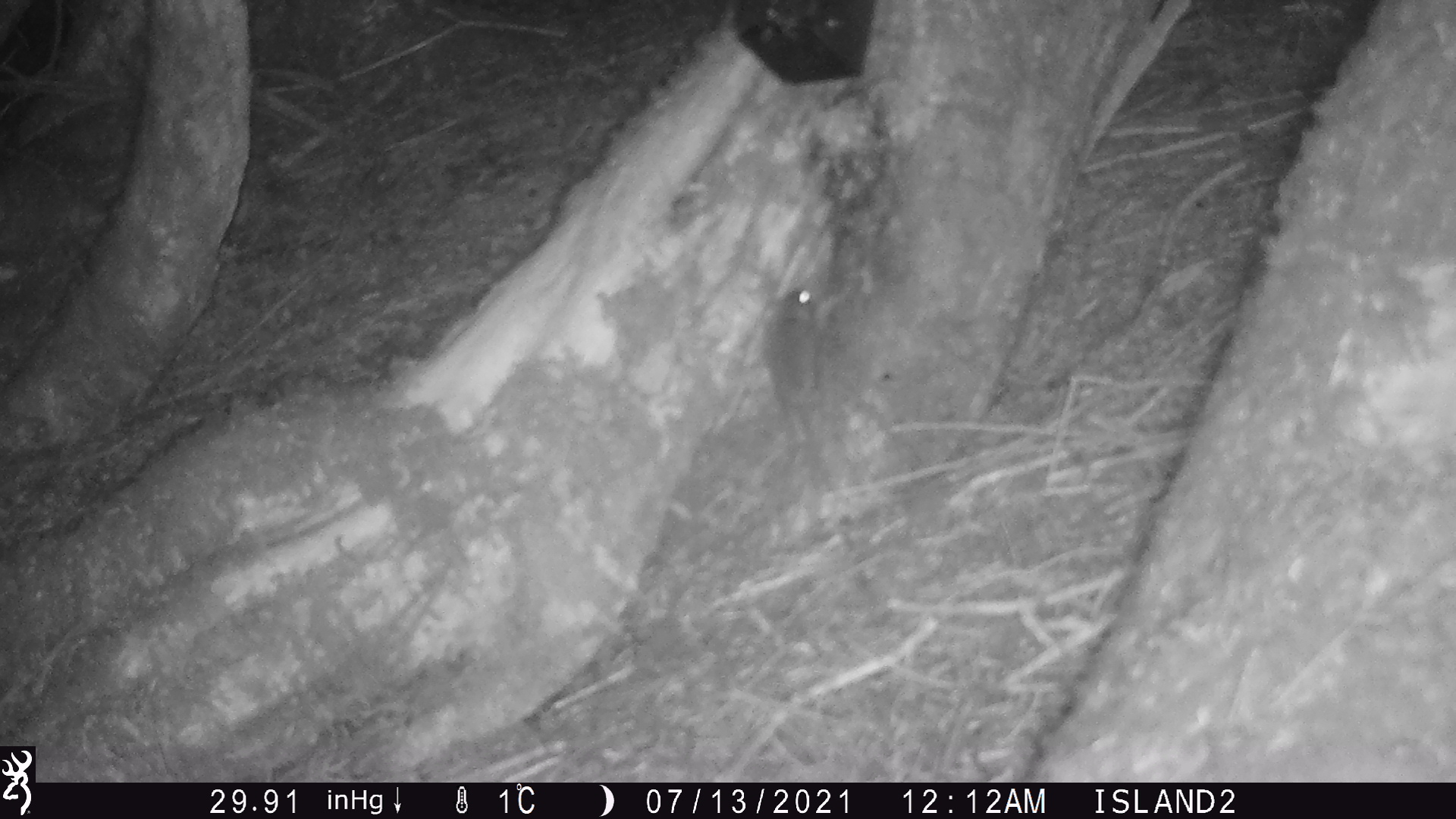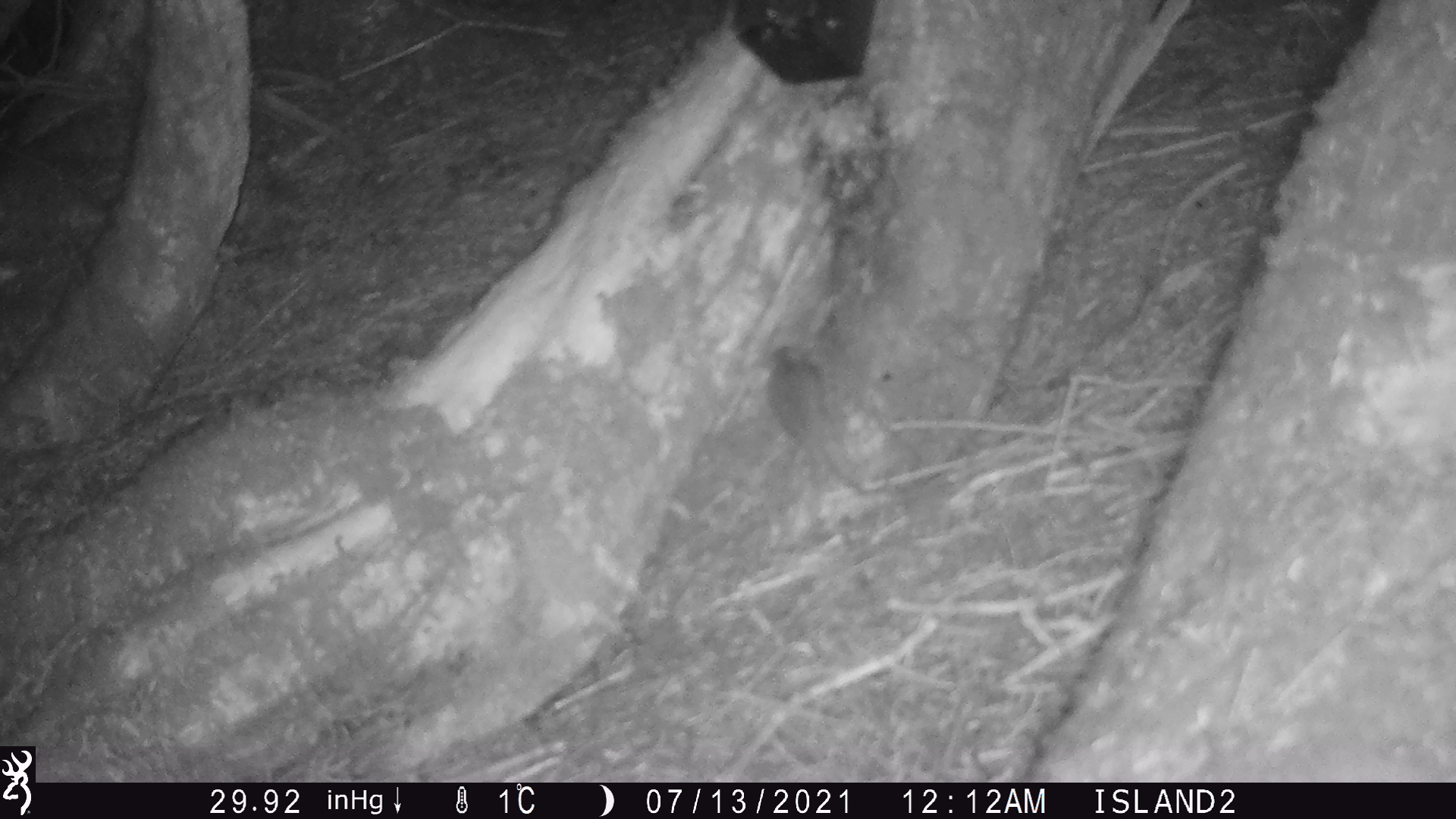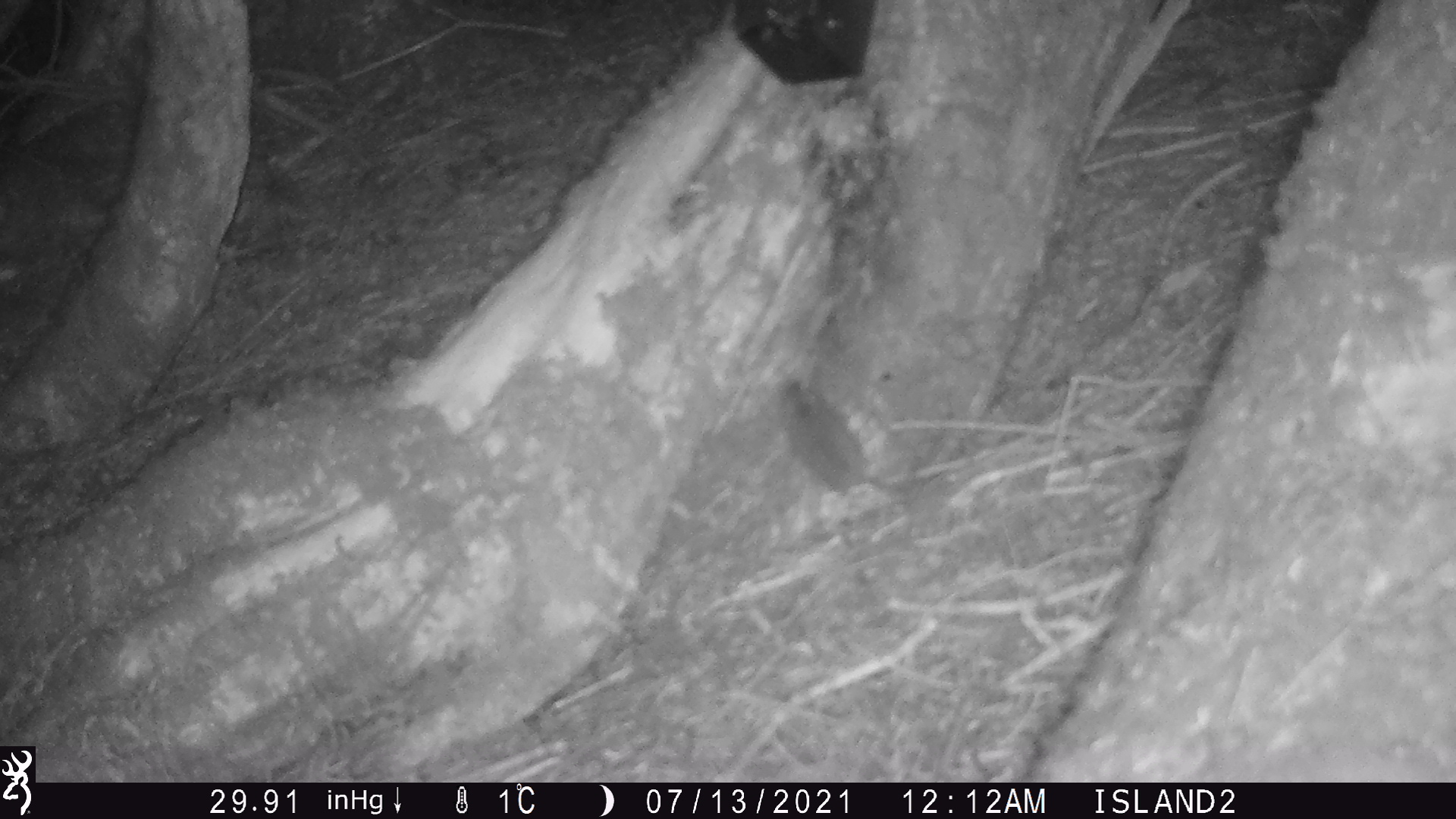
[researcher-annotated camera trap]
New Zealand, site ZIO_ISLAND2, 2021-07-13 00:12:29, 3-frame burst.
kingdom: Animalia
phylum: Chordata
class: Mammalia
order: Rodentia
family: Muridae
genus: Mus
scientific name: Mus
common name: mouse